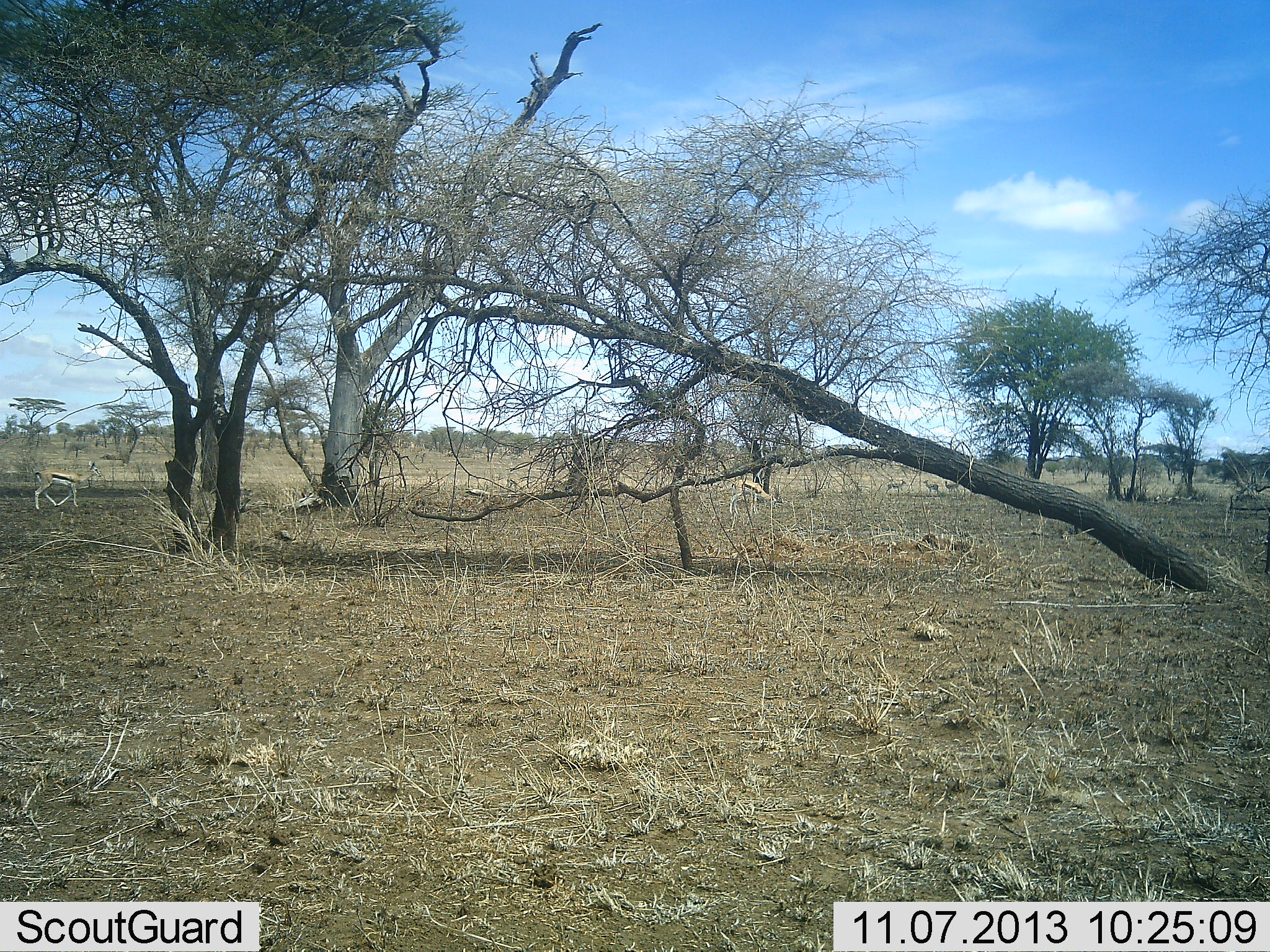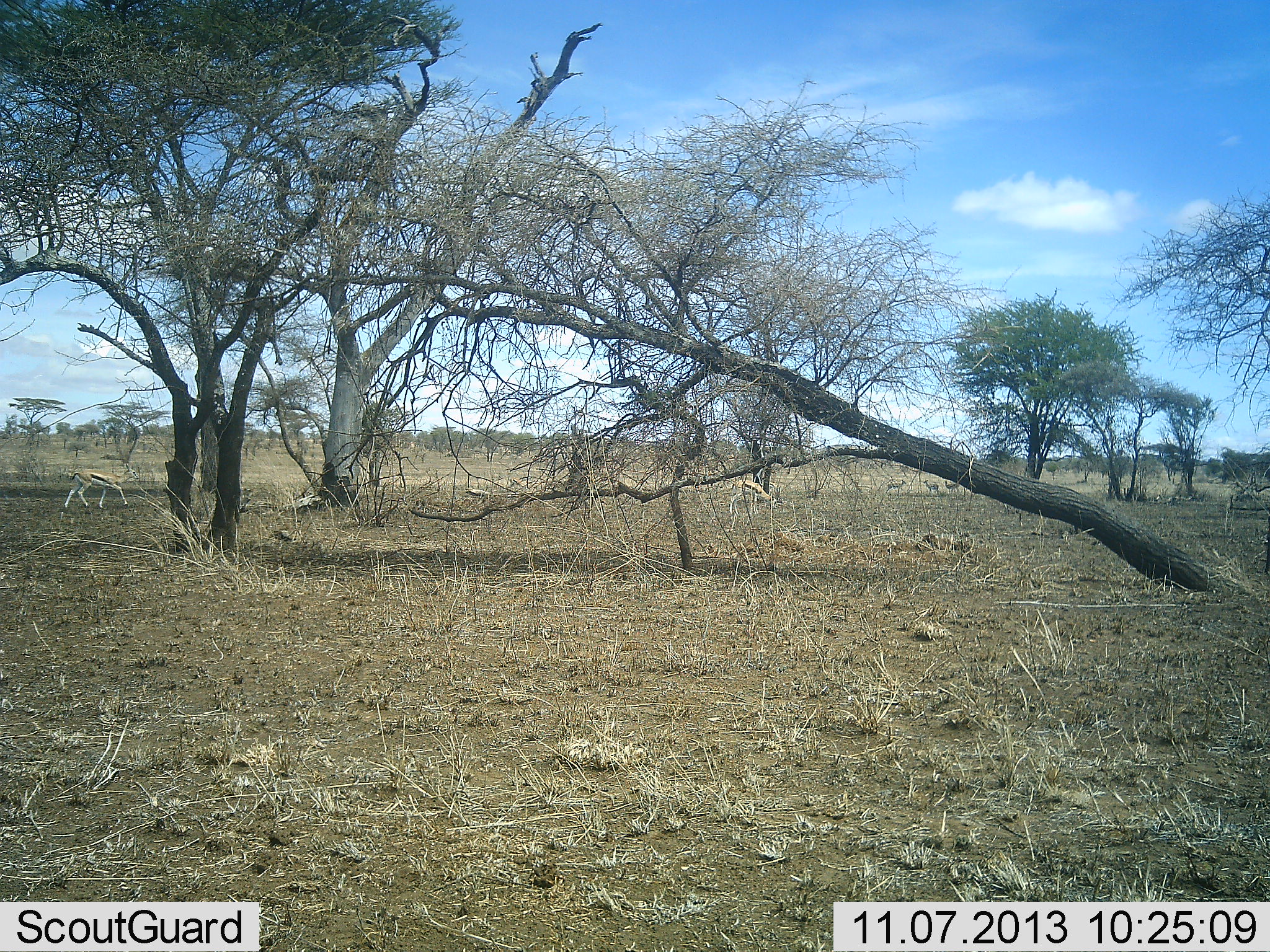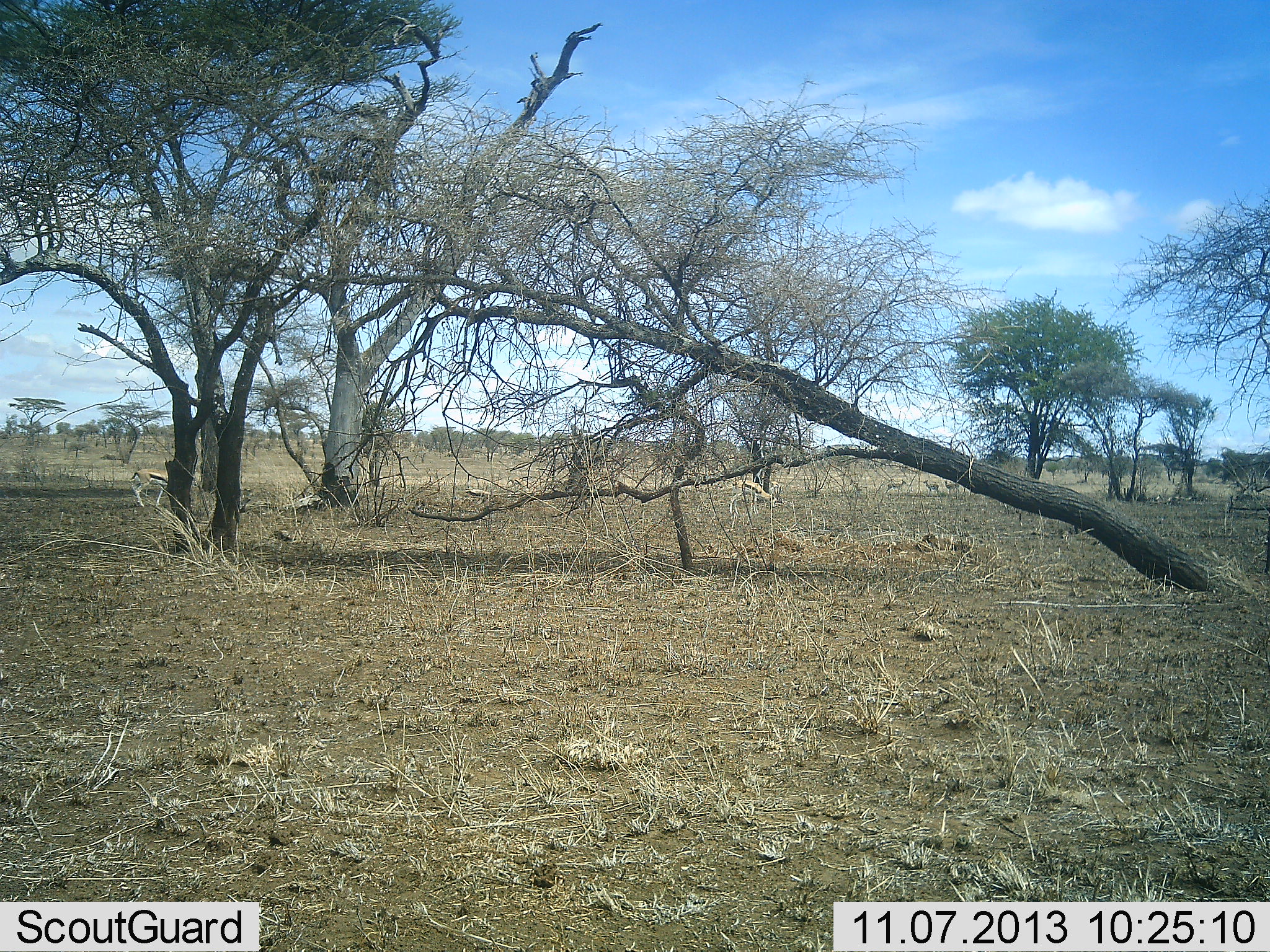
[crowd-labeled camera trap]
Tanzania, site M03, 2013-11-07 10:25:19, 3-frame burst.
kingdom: Animalia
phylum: Chordata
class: Mammalia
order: Artiodactyla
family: Bovidae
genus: Eudorcas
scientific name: Eudorcas thomsonii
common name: thomson's gazelle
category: gazellethomsons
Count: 1.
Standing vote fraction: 30%.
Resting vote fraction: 0%.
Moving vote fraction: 100%.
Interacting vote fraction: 0%.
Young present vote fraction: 0%.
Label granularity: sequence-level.